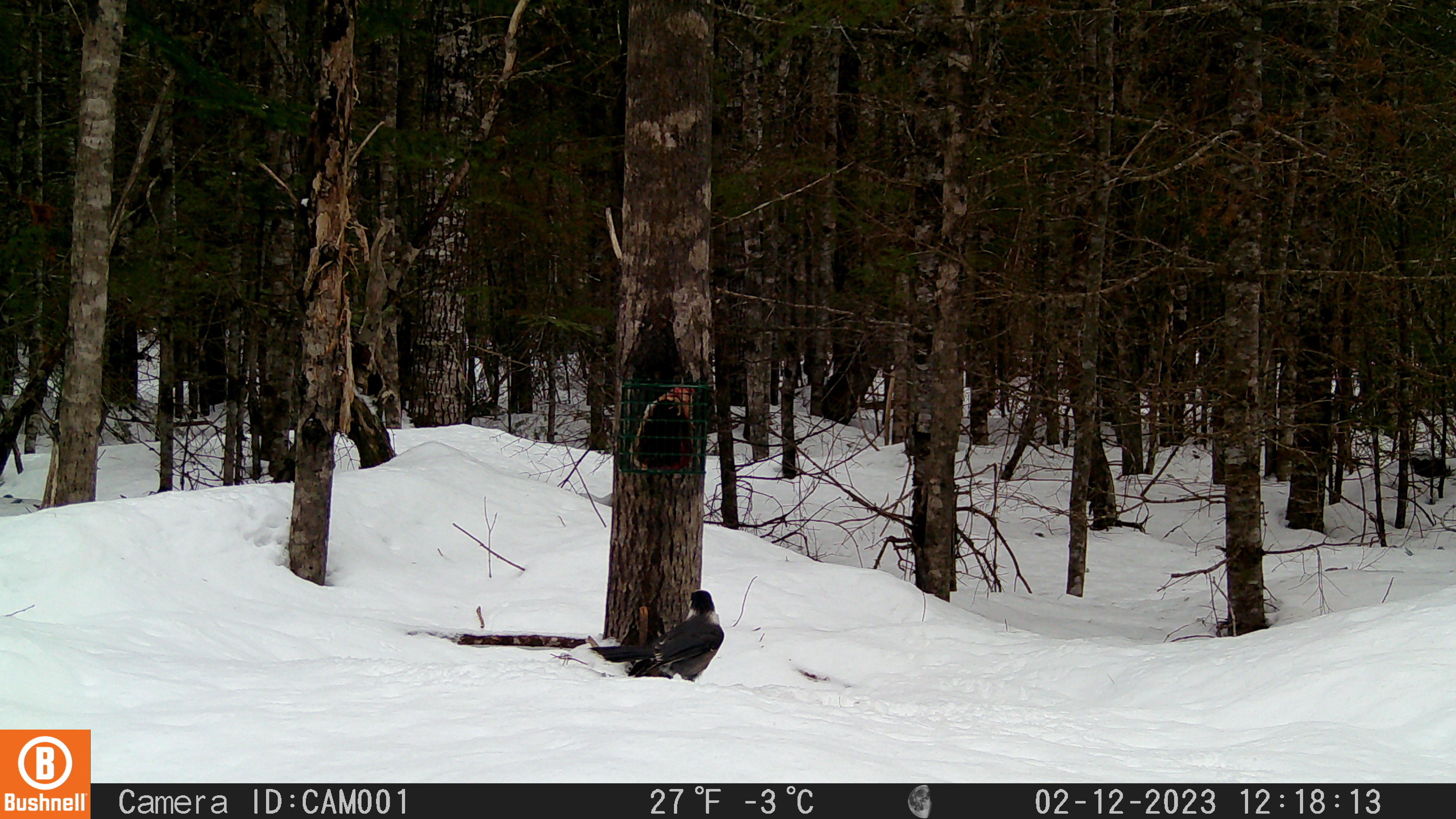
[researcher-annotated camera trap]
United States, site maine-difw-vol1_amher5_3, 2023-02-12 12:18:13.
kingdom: Animalia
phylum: Chordata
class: Aves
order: Passeriformes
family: Corvidae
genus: Perisoreus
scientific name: Perisoreus canadensis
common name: canada jay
Canada jay (Perisoreus canadensis).